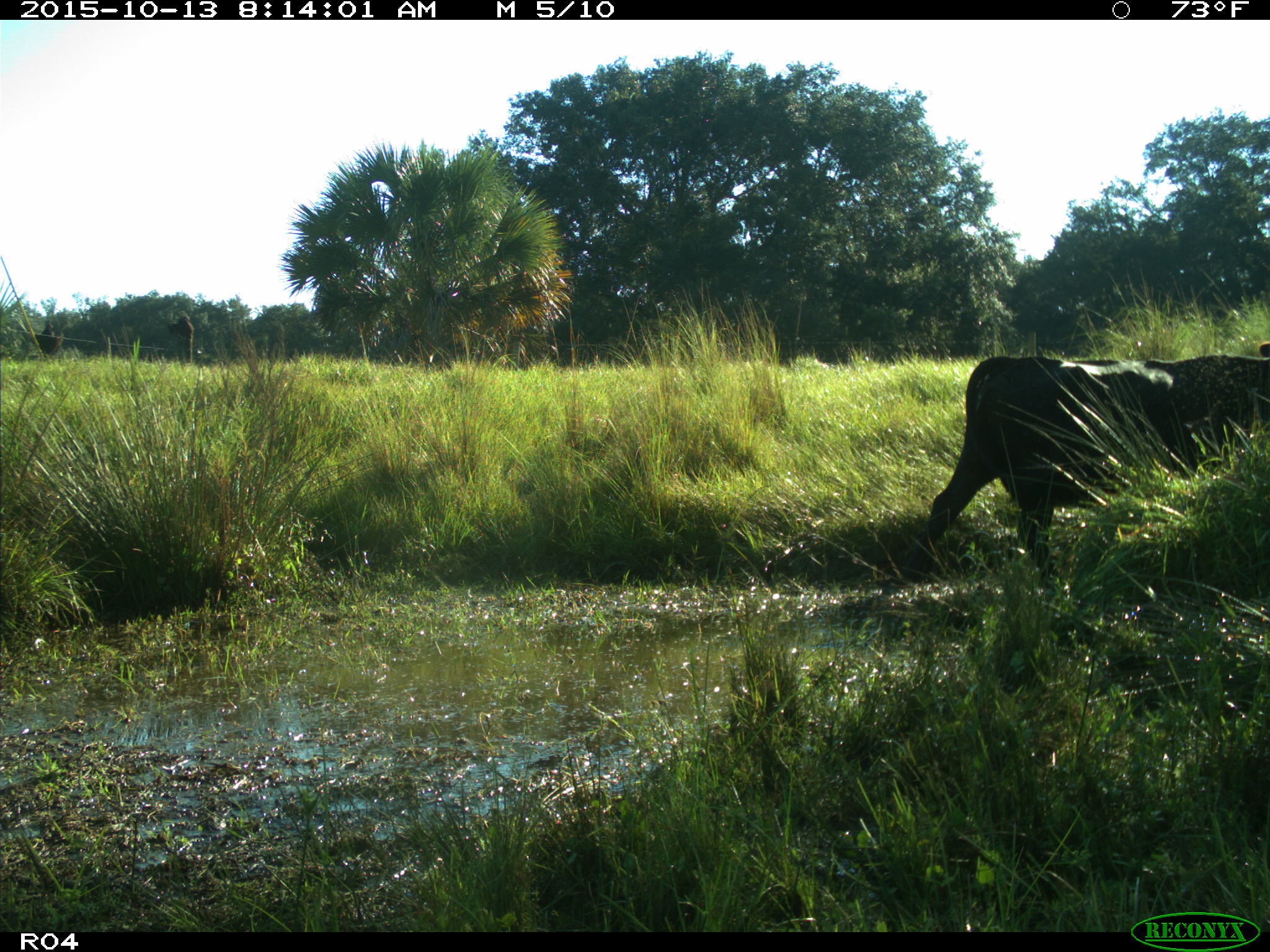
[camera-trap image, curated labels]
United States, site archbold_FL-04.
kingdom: Animalia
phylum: Chordata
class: Mammalia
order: Artiodactyla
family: Bovidae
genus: Bos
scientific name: Bos taurus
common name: domestic cow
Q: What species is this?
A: Bos taurus (domestic cow).